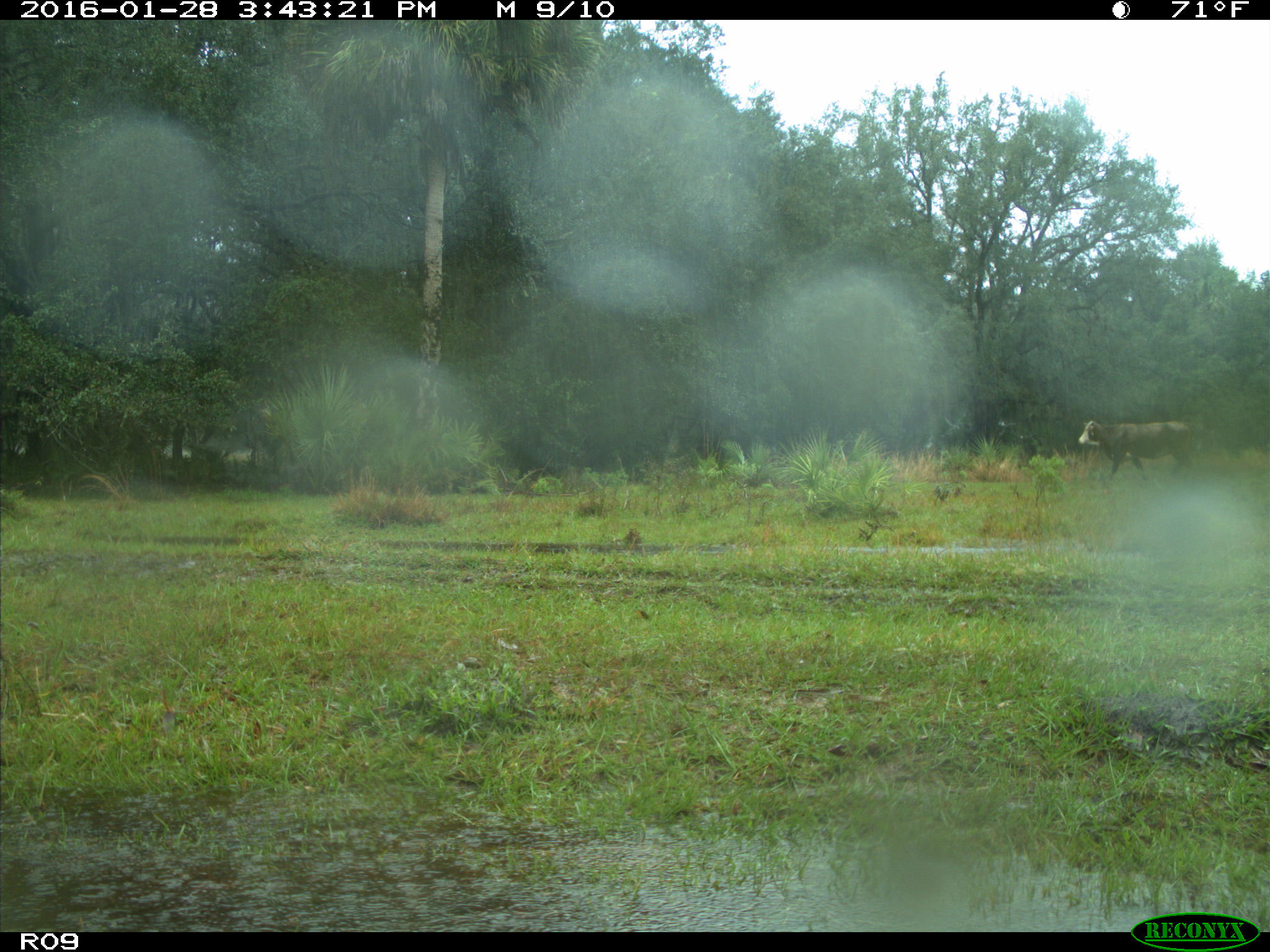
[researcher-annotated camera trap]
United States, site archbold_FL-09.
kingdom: Animalia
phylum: Chordata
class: Mammalia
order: Artiodactyla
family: Bovidae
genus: Bos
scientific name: Bos taurus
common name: domestic cow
Bos taurus (domestic cow).